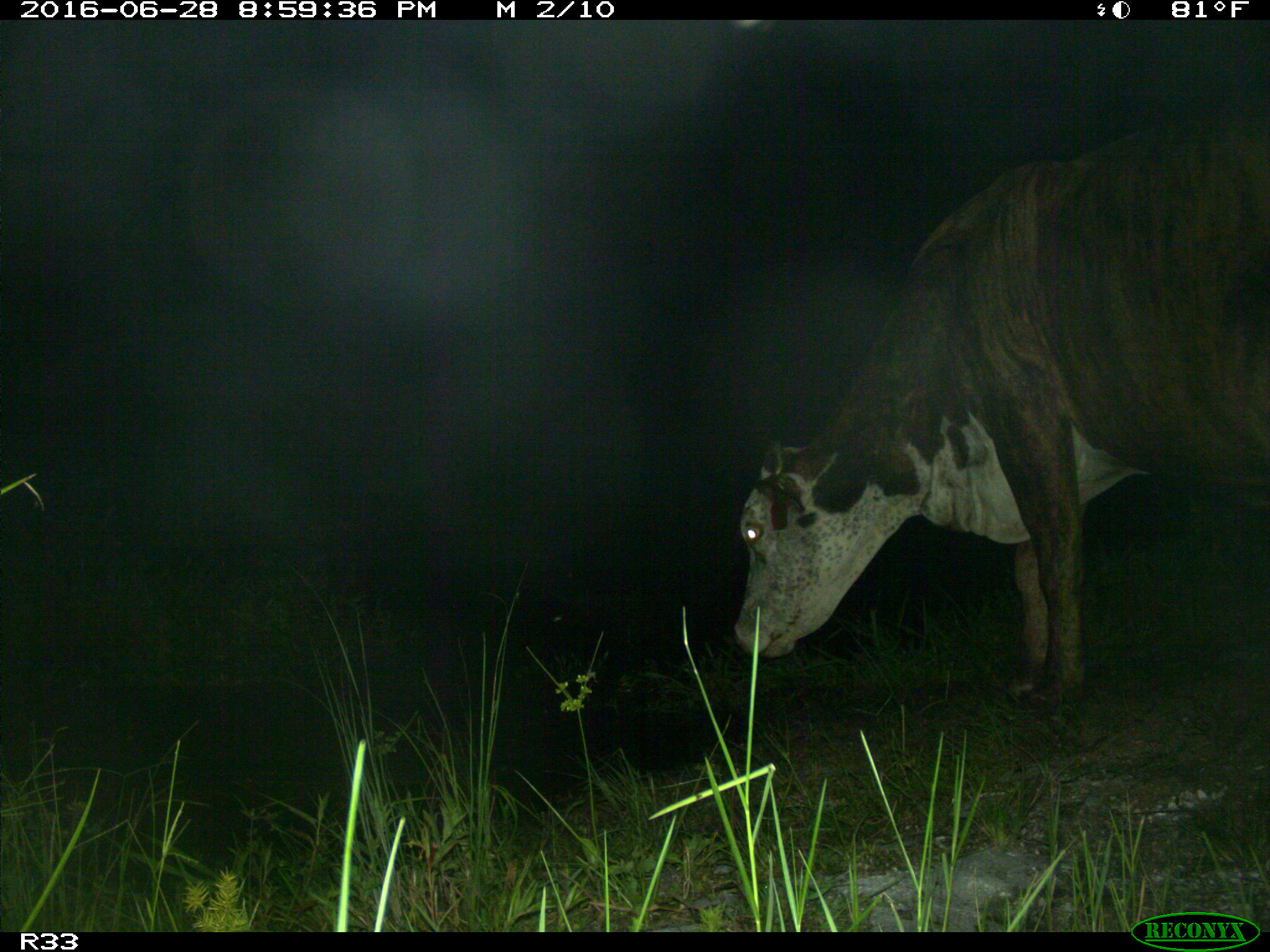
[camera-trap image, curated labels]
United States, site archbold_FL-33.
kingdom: Animalia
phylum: Chordata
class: Mammalia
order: Artiodactyla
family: Bovidae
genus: Bos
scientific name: Bos taurus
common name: domestic cow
Bos taurus (domestic cow).